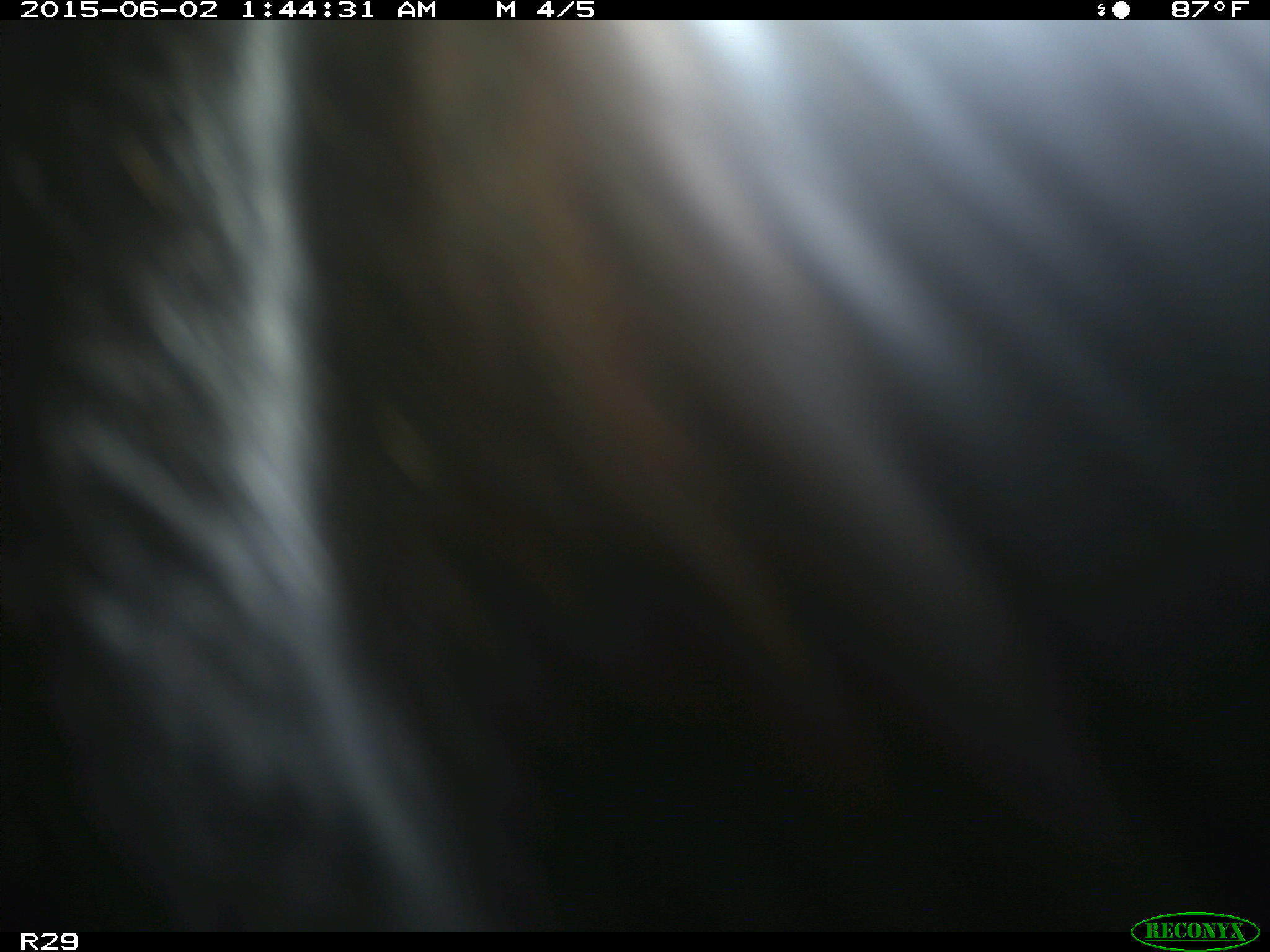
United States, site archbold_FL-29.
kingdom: Animalia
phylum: Chordata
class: Mammalia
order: Artiodactyla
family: Bovidae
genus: Bos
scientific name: Bos taurus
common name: domestic cow